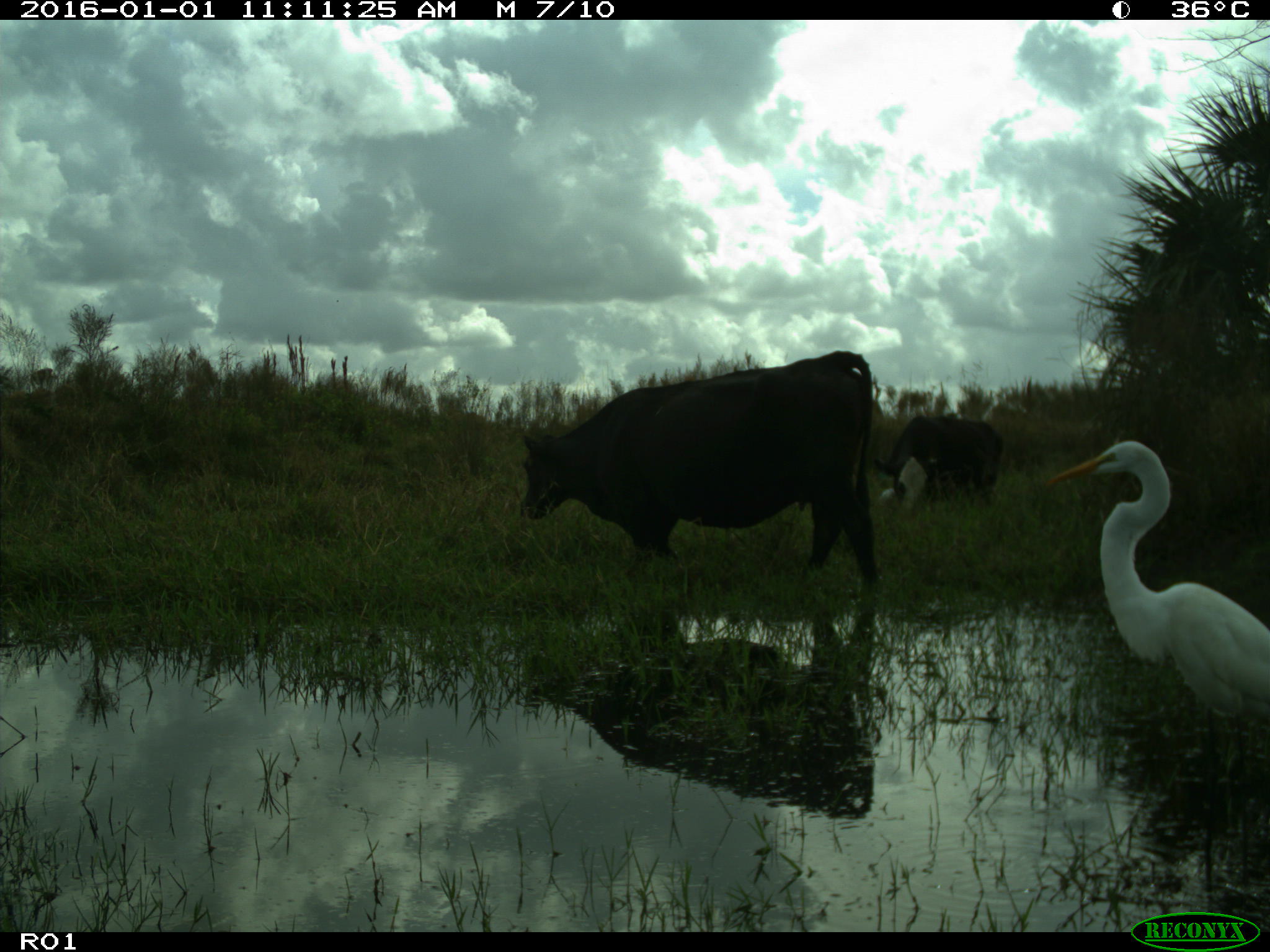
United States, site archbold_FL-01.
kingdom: Animalia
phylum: Chordata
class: Mammalia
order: Artiodactyla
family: Bovidae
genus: Bos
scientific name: Bos taurus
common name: domestic cow